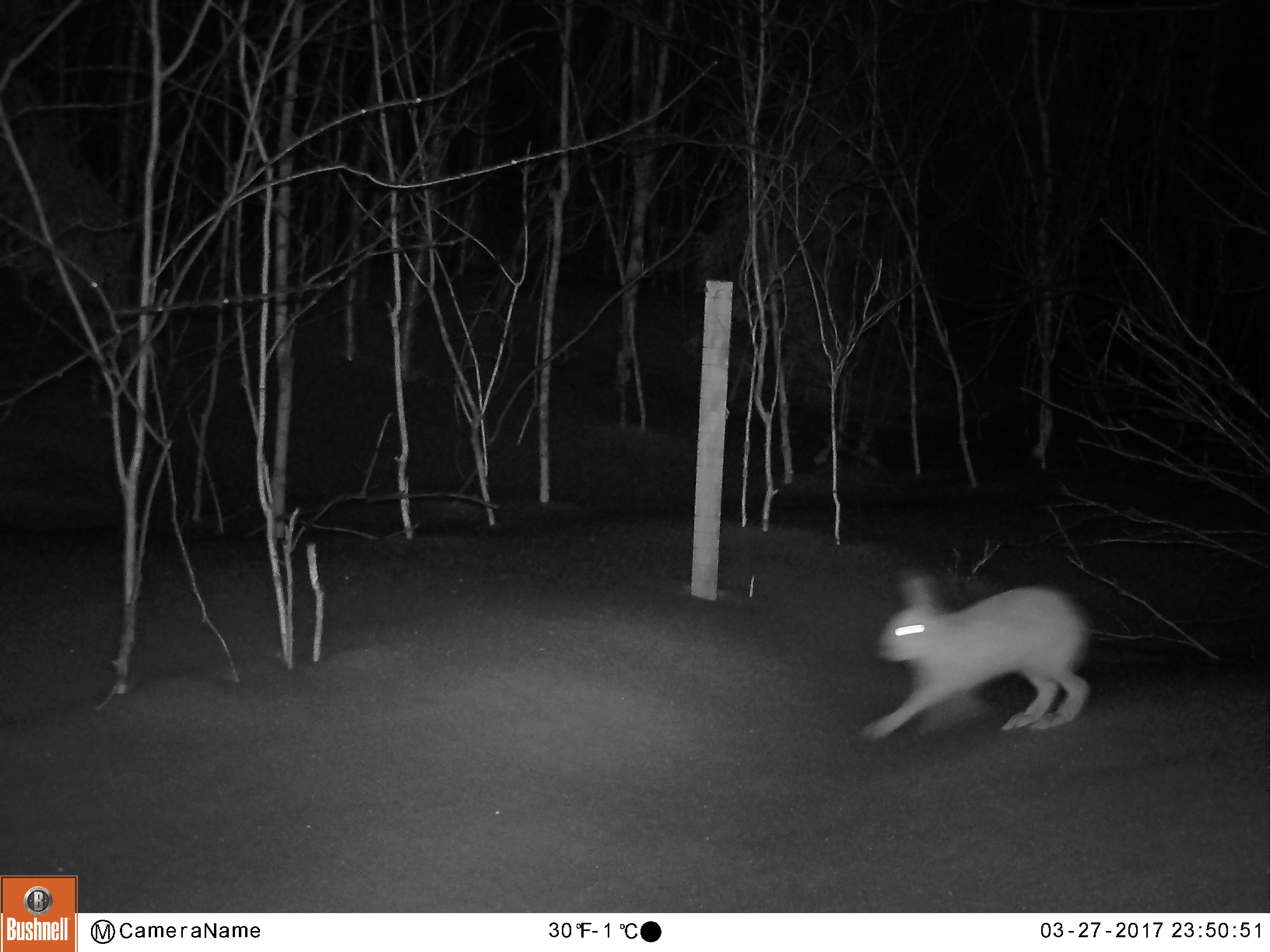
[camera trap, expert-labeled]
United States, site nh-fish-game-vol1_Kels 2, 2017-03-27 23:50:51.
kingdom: Animalia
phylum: Chordata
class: Mammalia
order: Lagomorpha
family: Leporidae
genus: Lepus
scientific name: Lepus americanus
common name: snowshoe hare